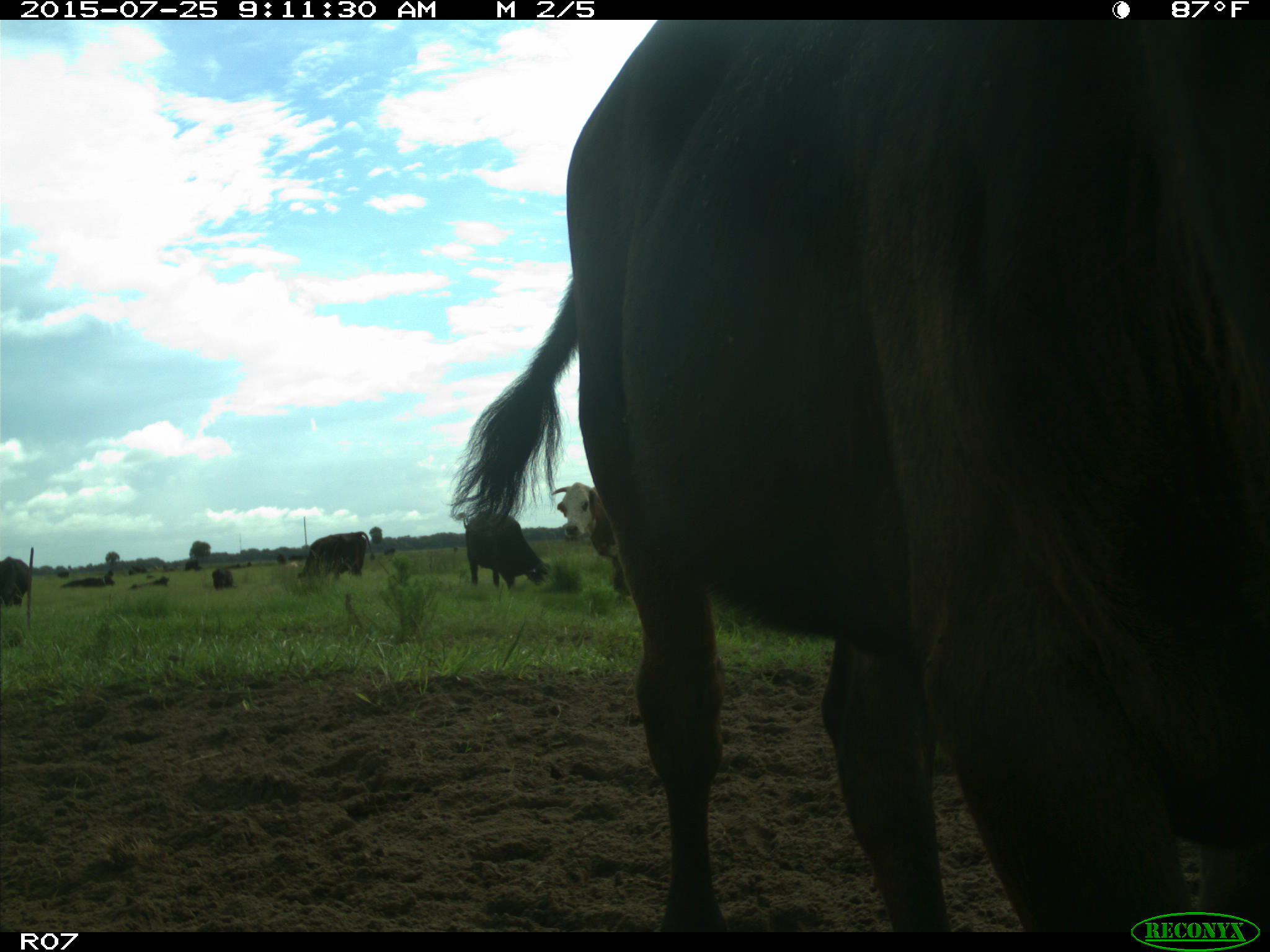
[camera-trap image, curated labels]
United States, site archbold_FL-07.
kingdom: Animalia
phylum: Chordata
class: Mammalia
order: Artiodactyla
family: Bovidae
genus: Bos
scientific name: Bos taurus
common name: domestic cow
Bos taurus (domestic cow).